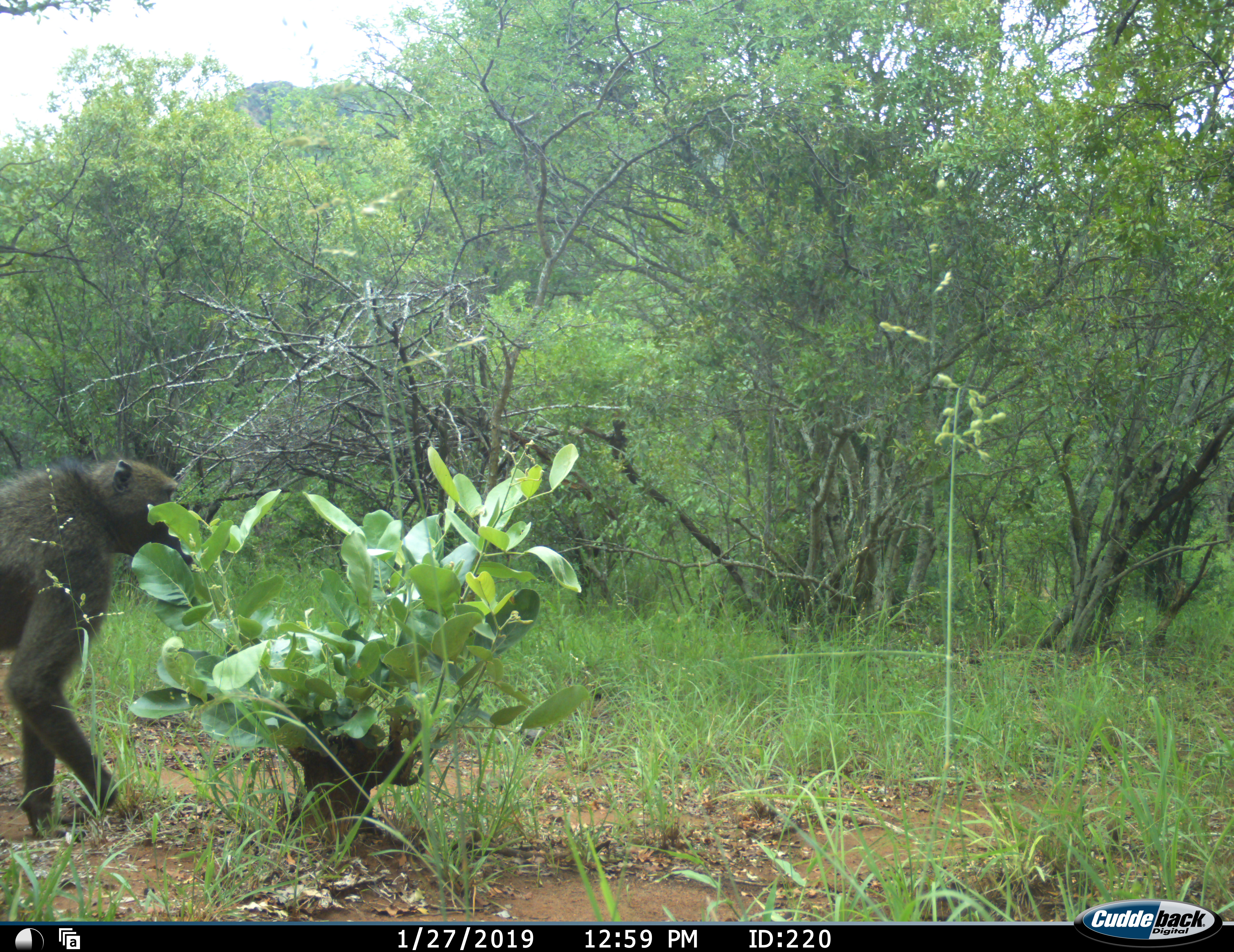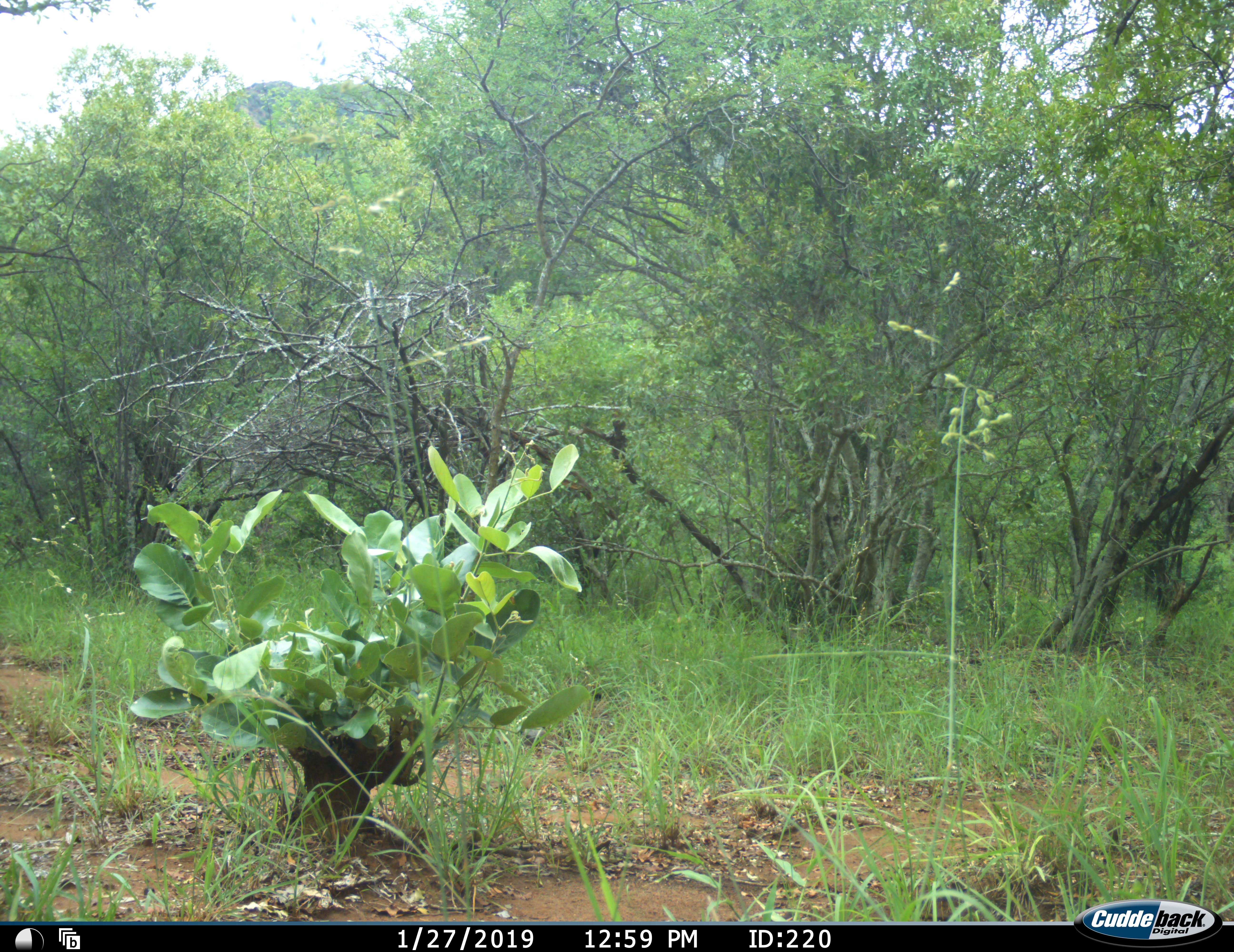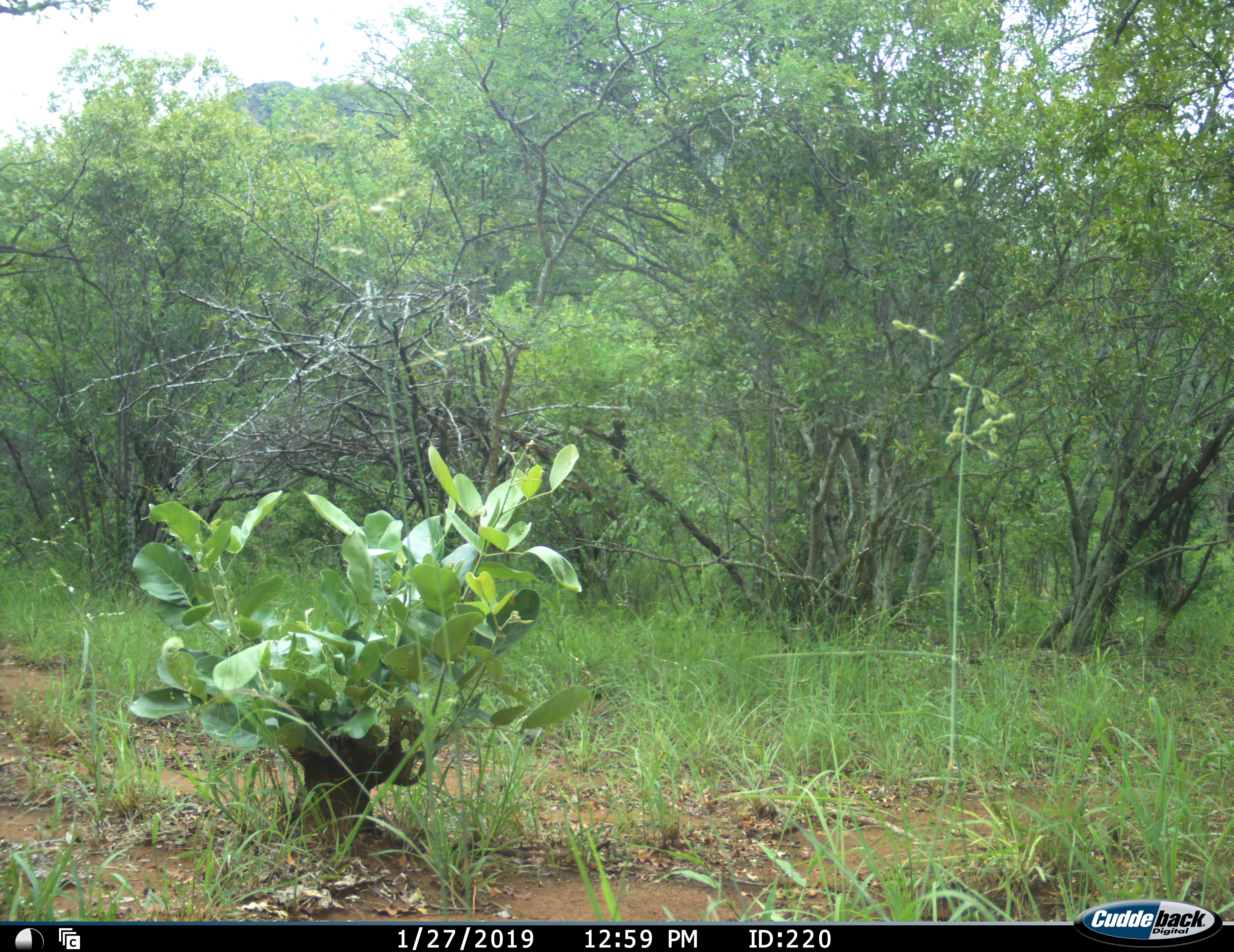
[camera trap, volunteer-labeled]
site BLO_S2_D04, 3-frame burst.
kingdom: Animalia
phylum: Chordata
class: Mammalia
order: Primates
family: Cercopithecidae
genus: Papio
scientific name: Papio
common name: baboon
Baboon (Papio), count 1. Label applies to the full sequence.